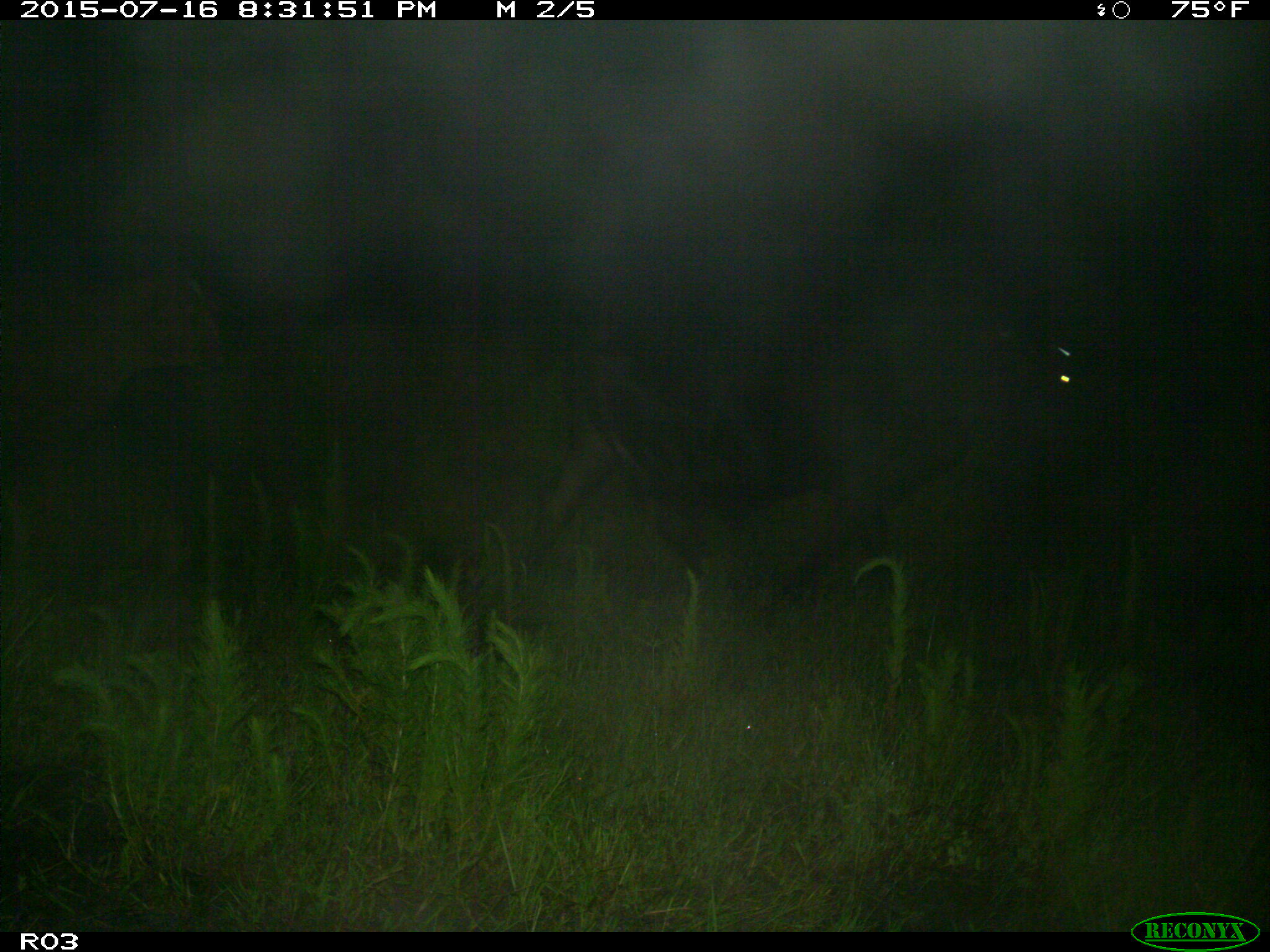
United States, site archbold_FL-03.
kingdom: Animalia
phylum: Chordata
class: Mammalia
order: Artiodactyla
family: Bovidae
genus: Bos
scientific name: Bos taurus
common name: domestic cow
Bos taurus (domestic cow).